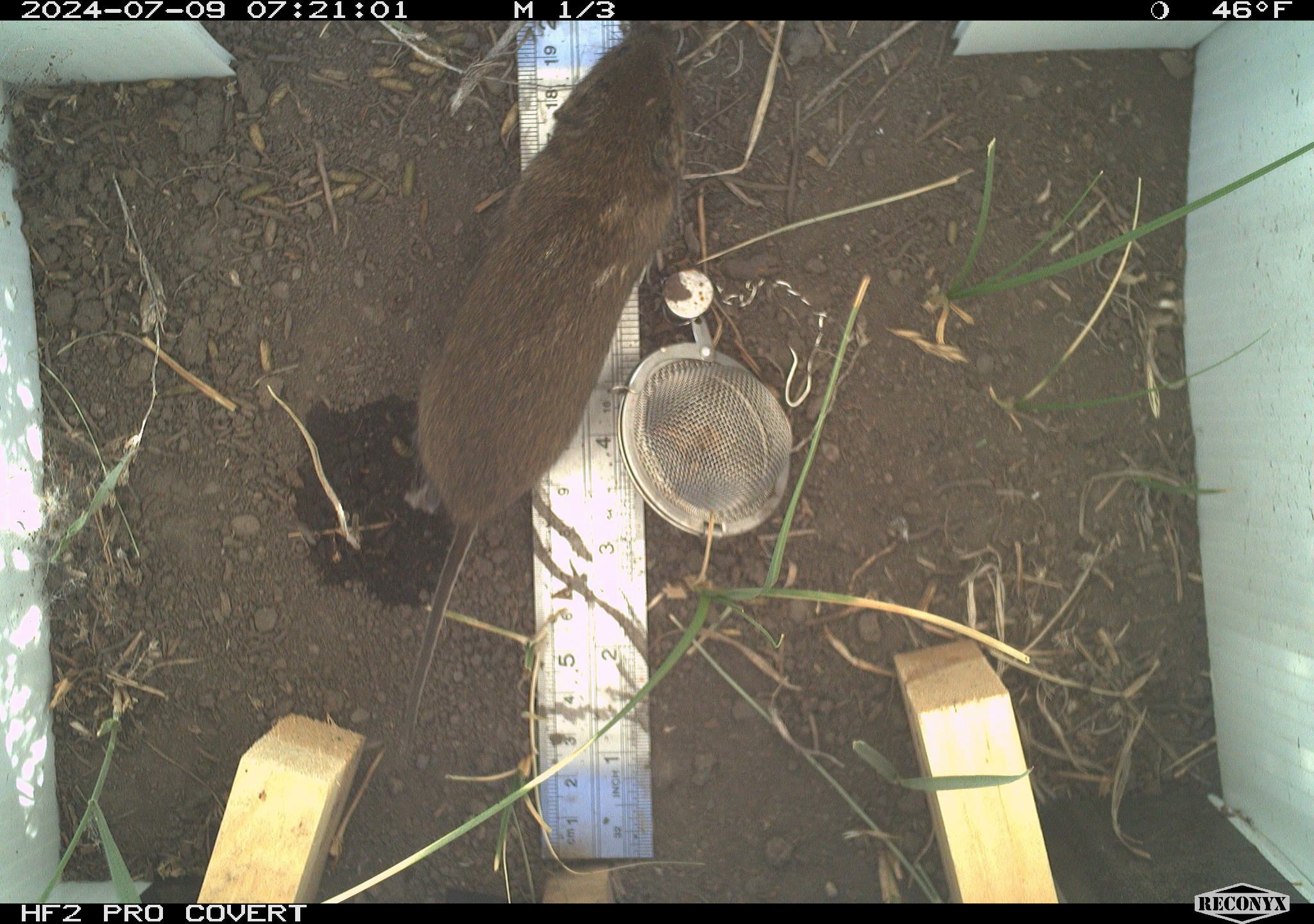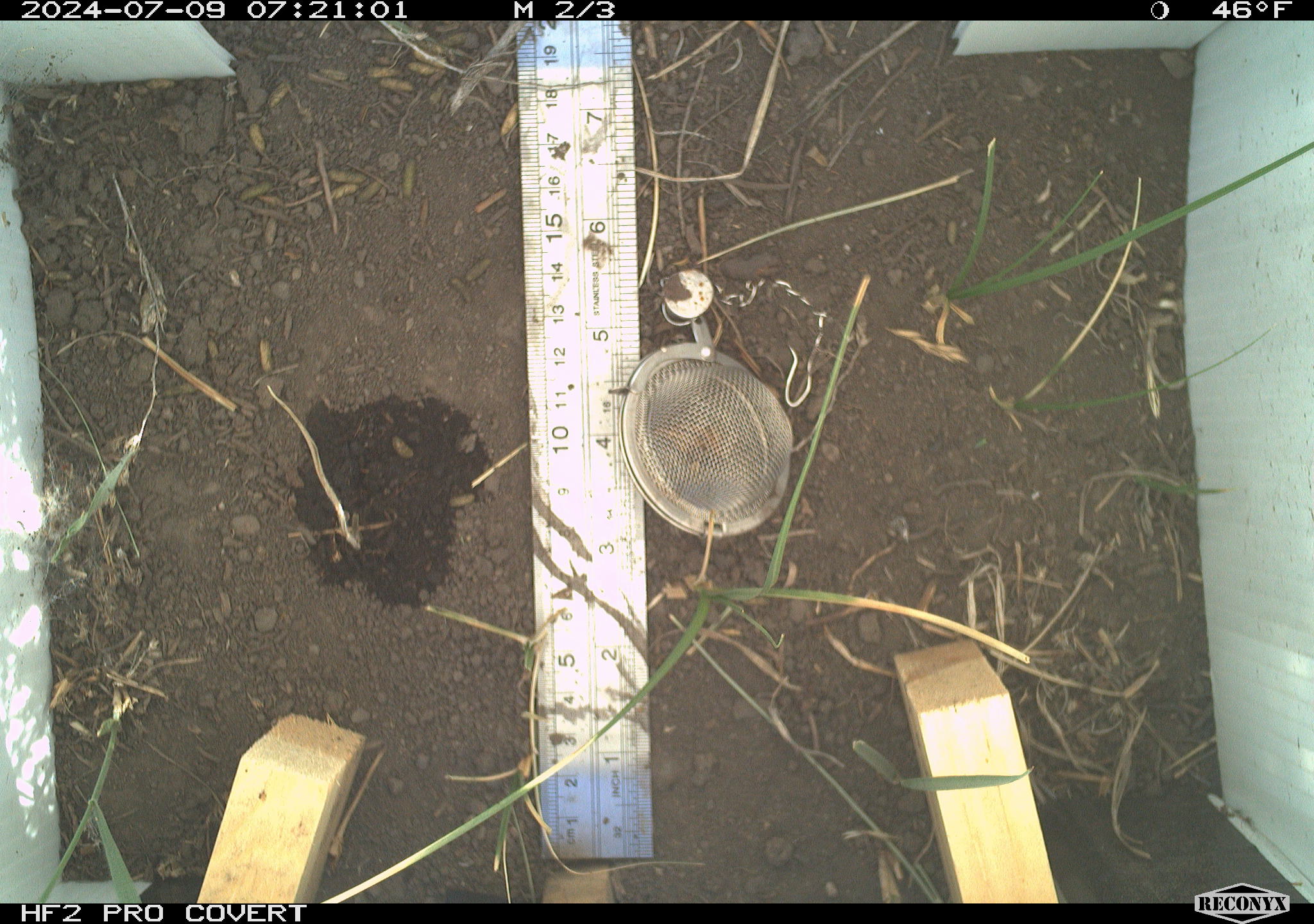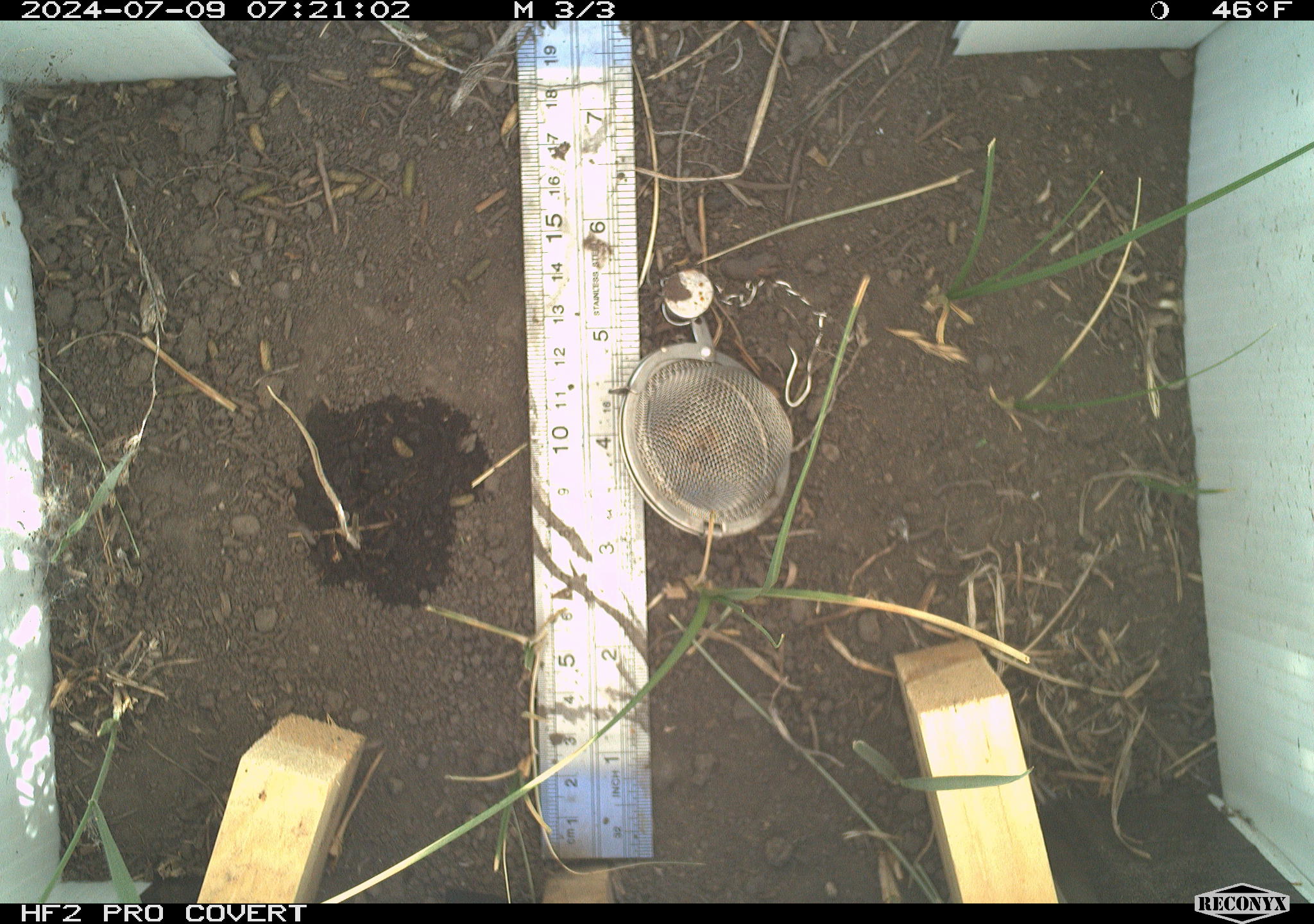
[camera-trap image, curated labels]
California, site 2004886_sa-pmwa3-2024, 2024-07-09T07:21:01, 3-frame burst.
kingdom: Animalia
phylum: Chordata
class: Mammalia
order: Rodentia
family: Cricetidae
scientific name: Arvicolinae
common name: voles, lemmings, and muskrats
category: arvicolinae subfamily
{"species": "arvicolinae subfamily (voles, lemmings, and muskrats) (Arvicolinae)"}